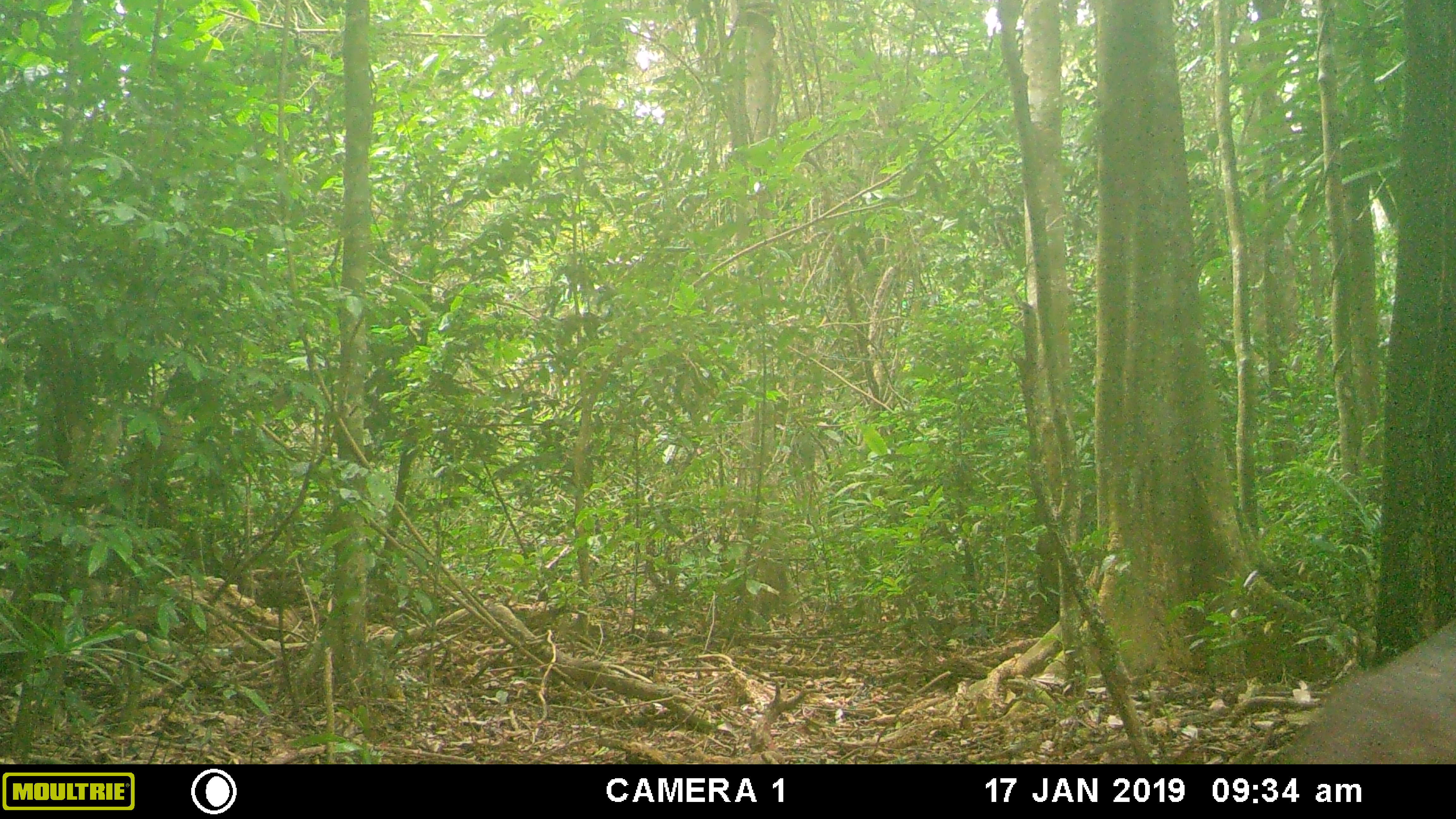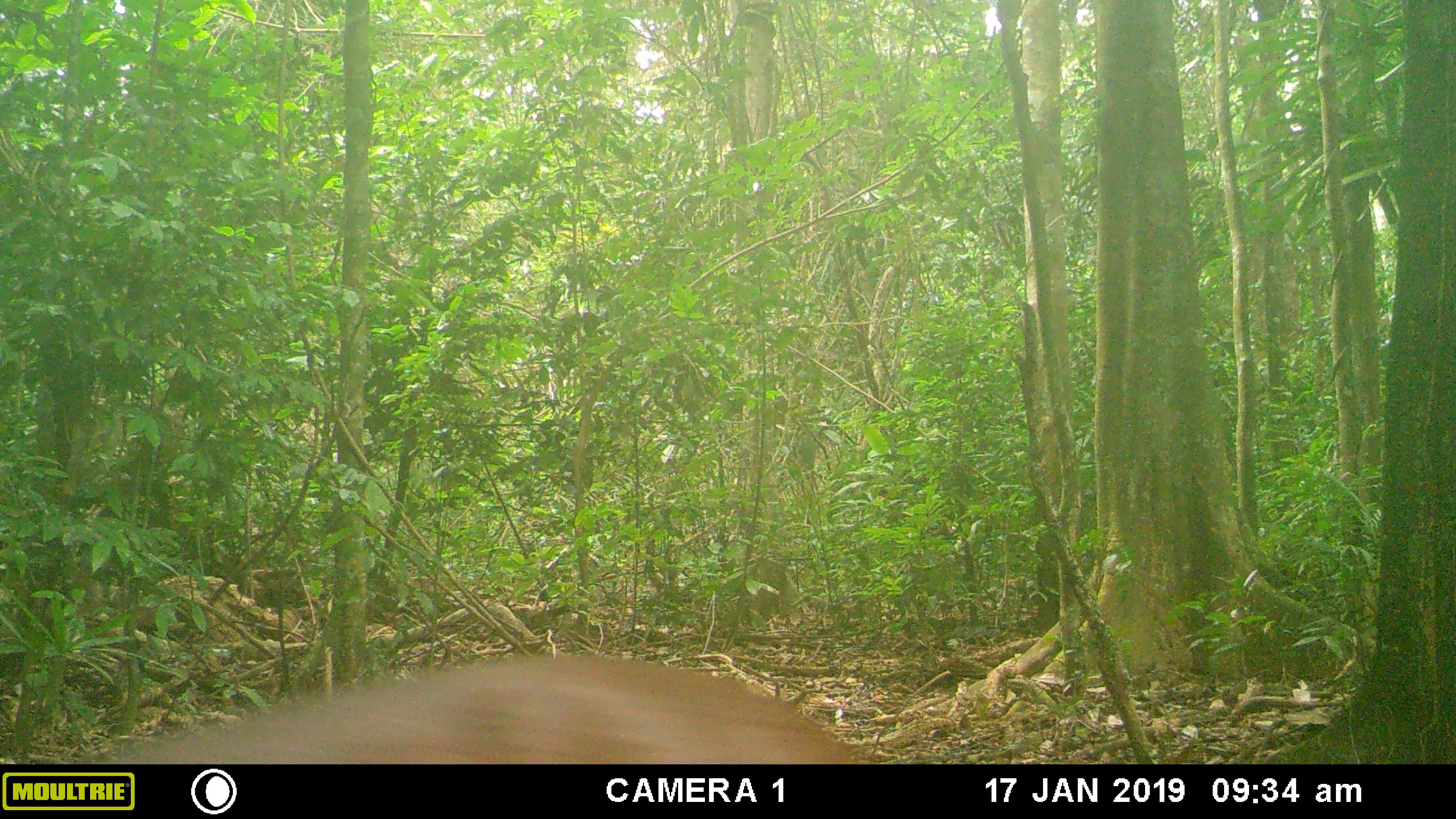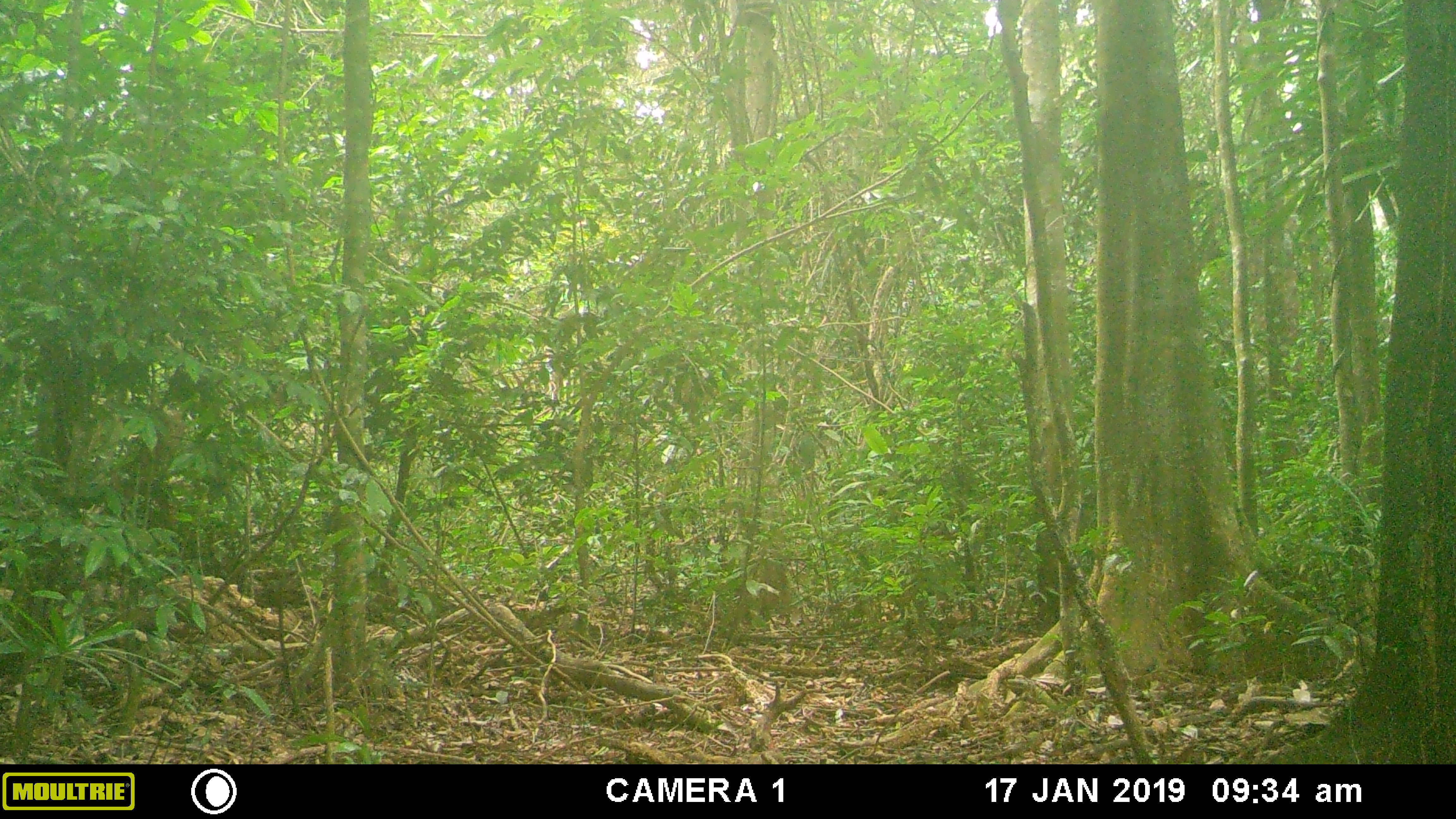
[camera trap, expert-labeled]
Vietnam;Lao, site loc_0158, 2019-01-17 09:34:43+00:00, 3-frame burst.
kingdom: Animalia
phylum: Chordata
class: Mammalia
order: Artiodactyla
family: Cervidae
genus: Muntiacus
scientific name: Muntiacus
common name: muntjacs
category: unidentified muntjac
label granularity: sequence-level